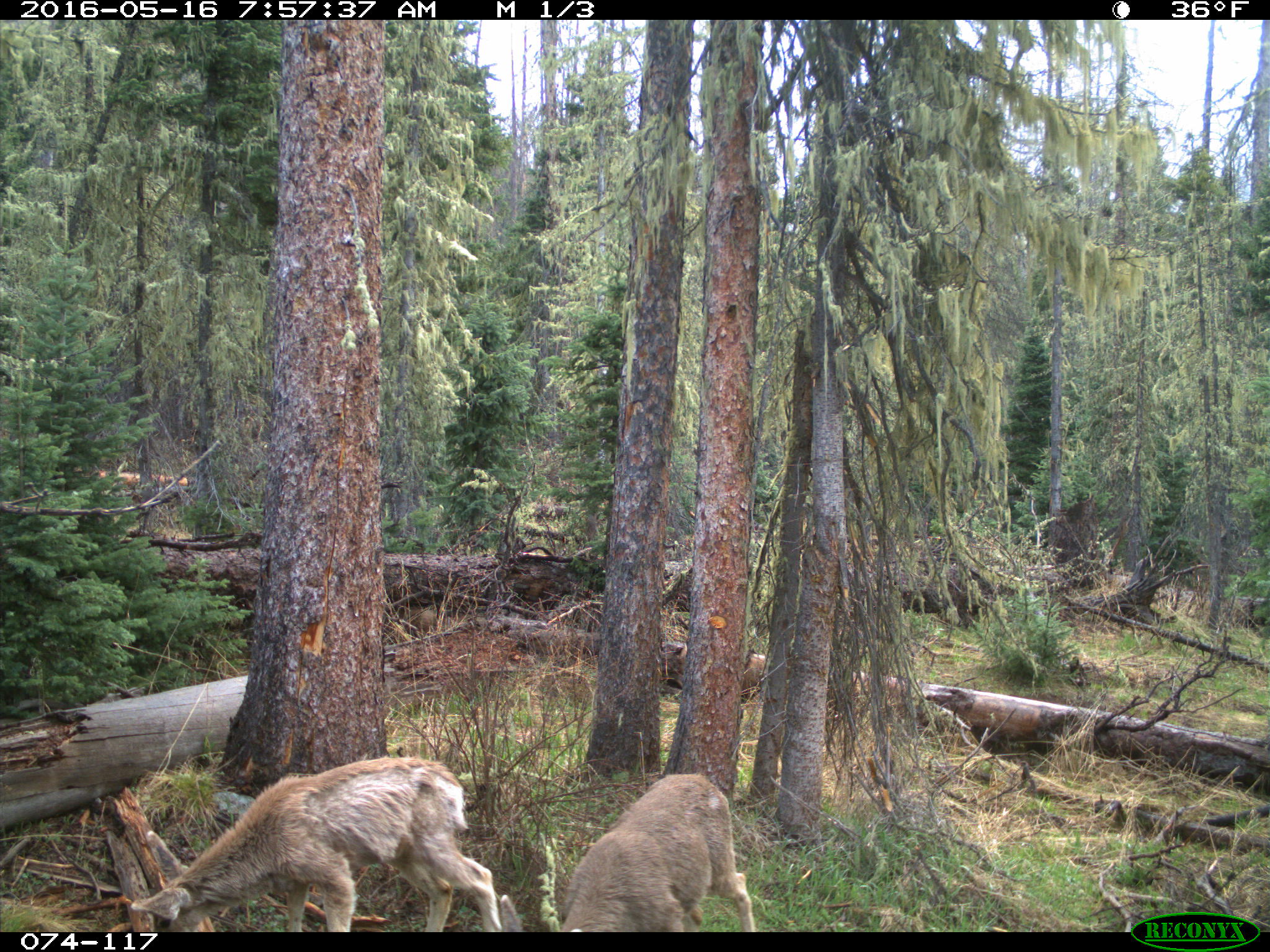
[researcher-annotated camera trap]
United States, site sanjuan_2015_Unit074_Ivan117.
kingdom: Animalia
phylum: Chordata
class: Mammalia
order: Artiodactyla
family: Cervidae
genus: Odocoileus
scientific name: Odocoileus hemionus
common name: mule deer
Odocoileus hemionus (mule deer).